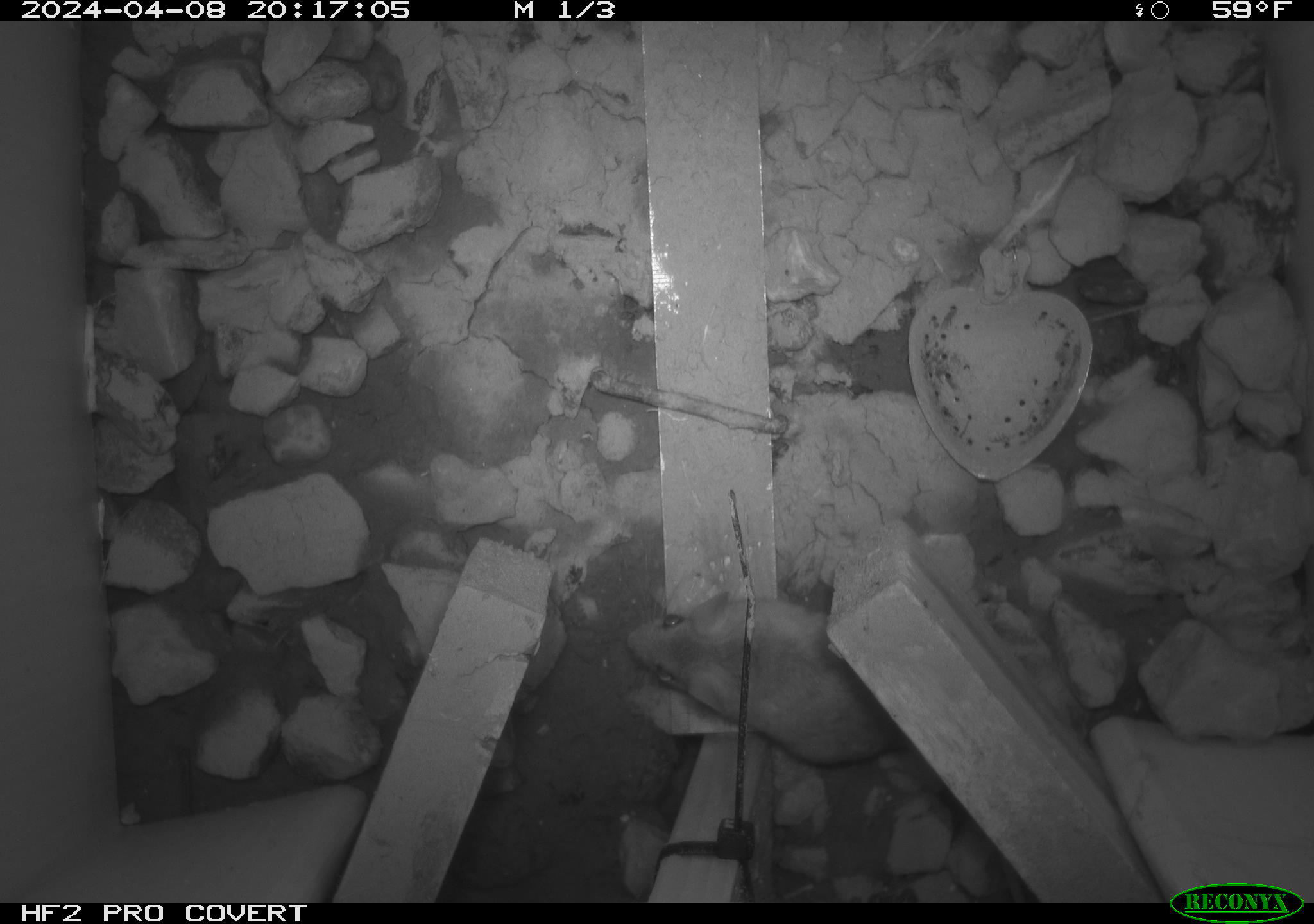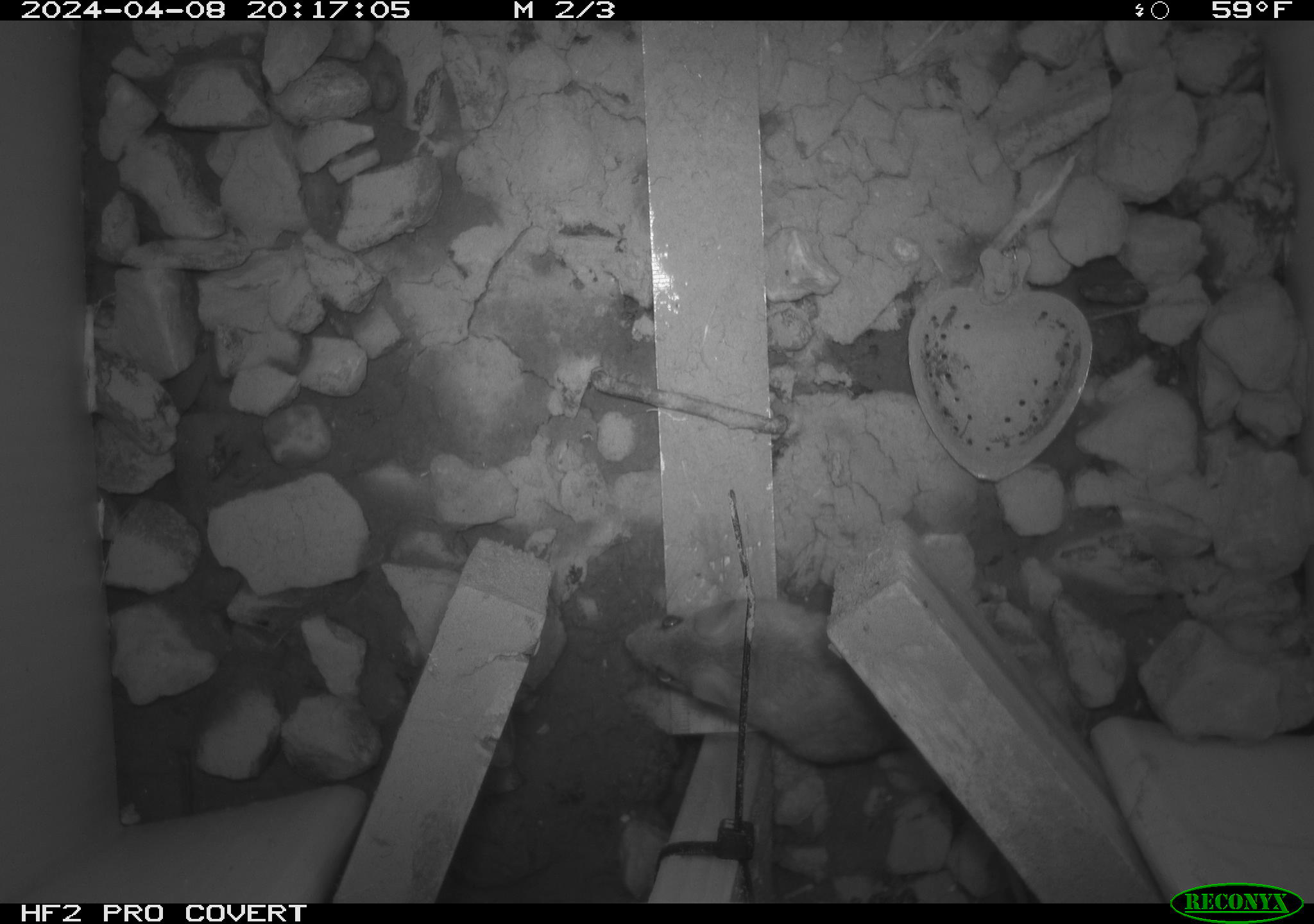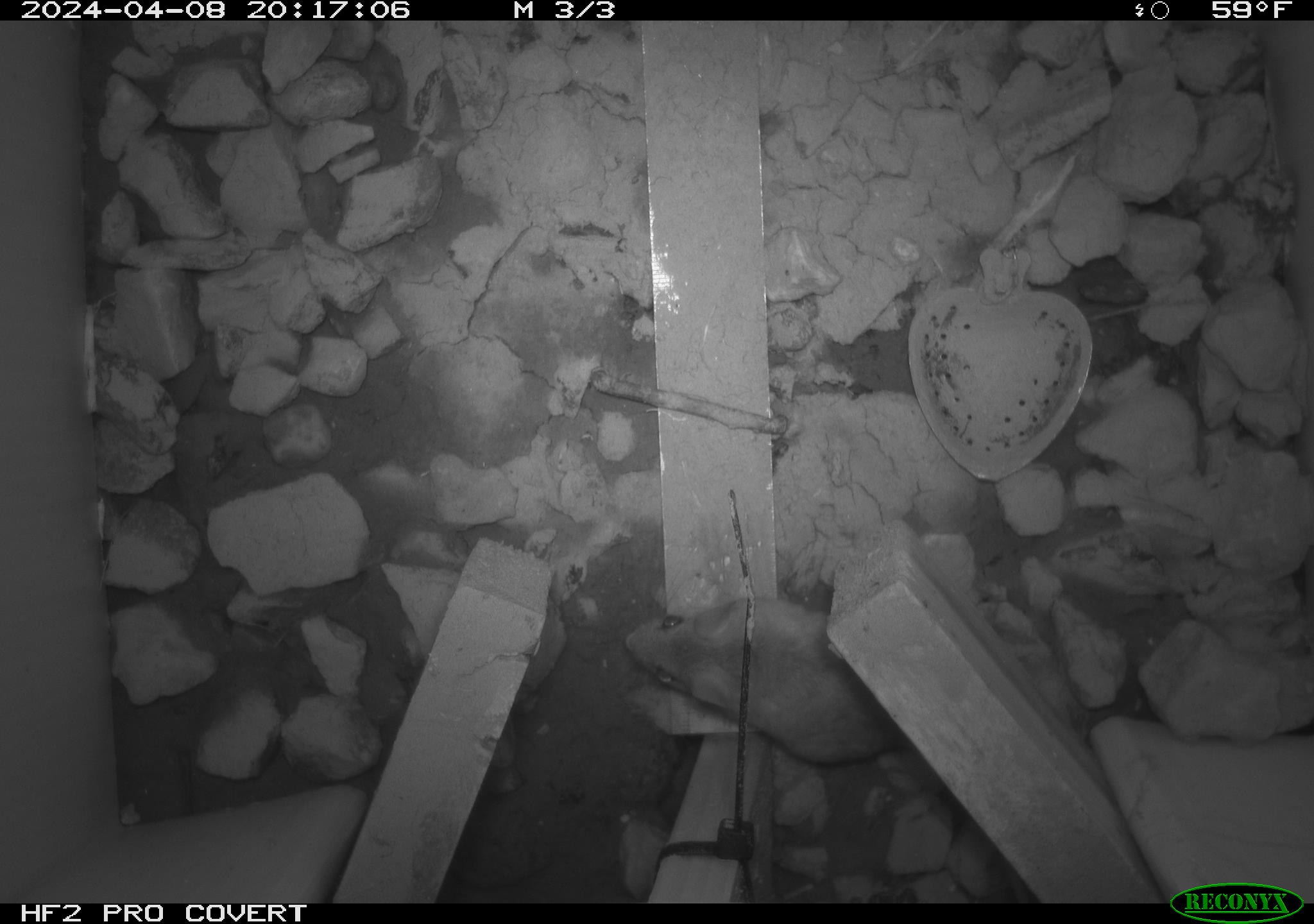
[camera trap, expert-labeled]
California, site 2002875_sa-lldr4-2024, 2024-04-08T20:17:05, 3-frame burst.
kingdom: Animalia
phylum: Chordata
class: Mammalia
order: Rodentia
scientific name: Rodentia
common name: rodent